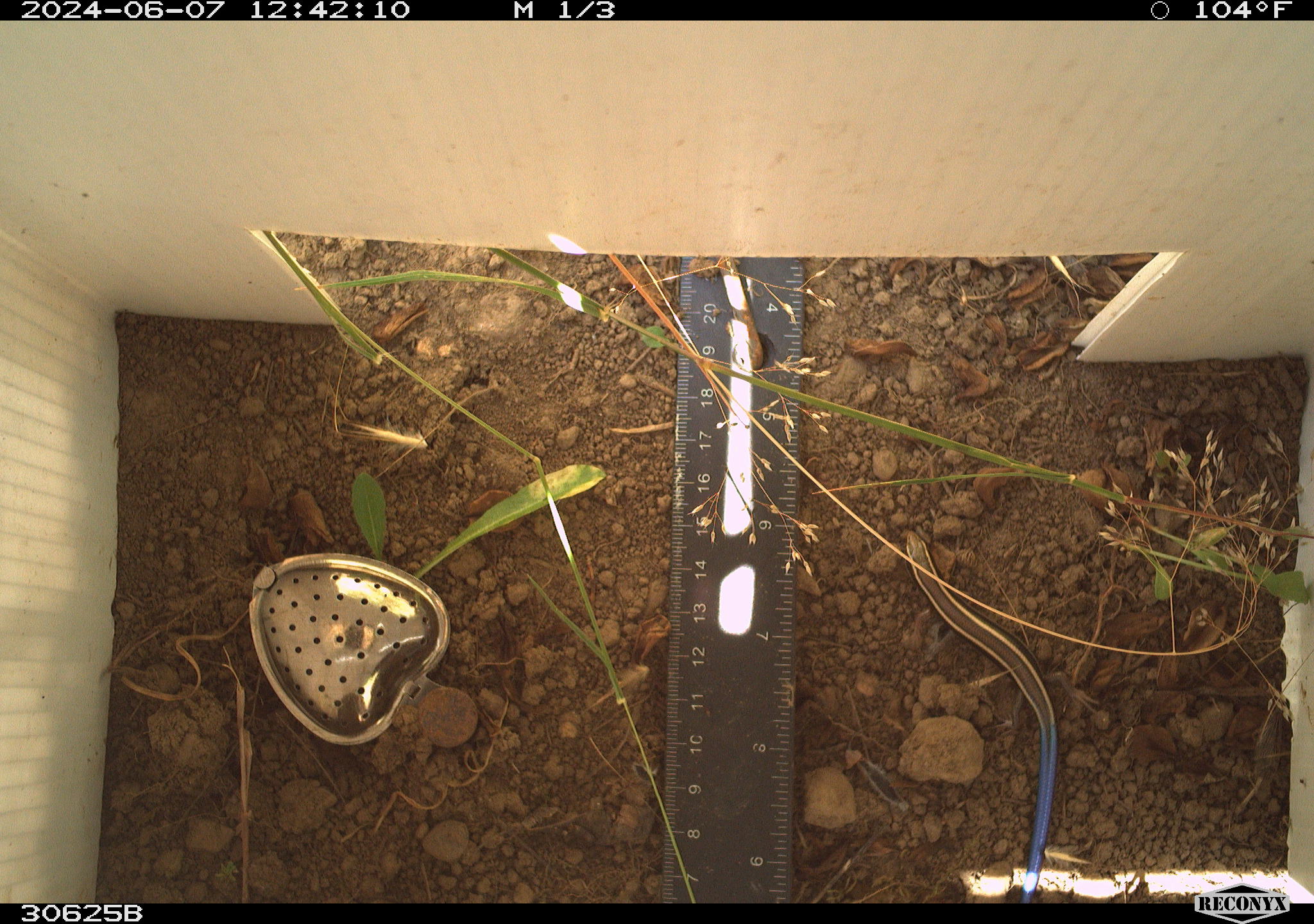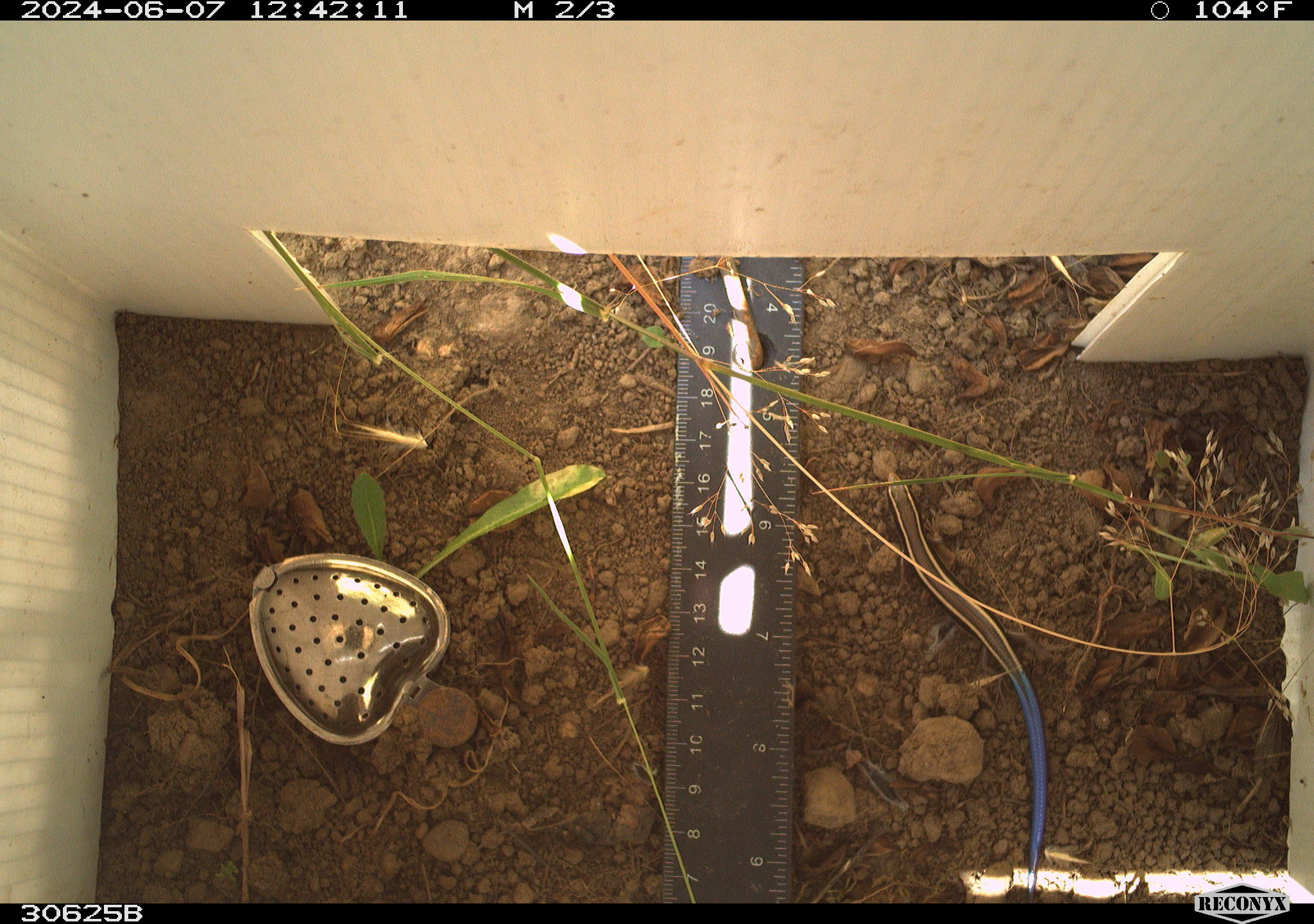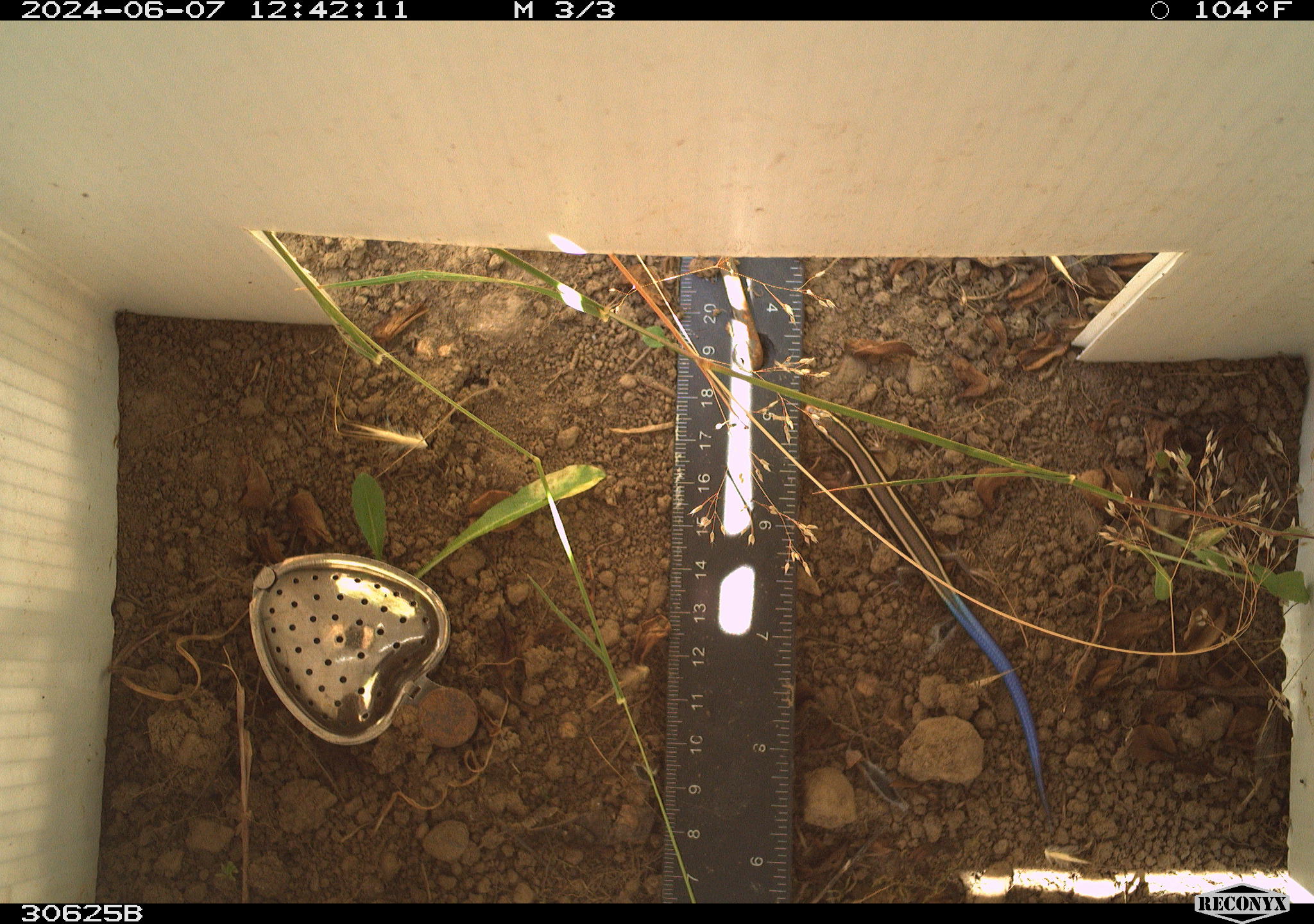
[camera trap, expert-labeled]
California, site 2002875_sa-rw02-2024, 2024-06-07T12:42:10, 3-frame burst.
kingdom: Animalia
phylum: Chordata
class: Reptilia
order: Squamata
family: Scincidae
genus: Plestiodon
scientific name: Plestiodon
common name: blue-tailed skinks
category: plestiodon species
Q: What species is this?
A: Plestiodon species (blue-tailed skinks) (Plestiodon).